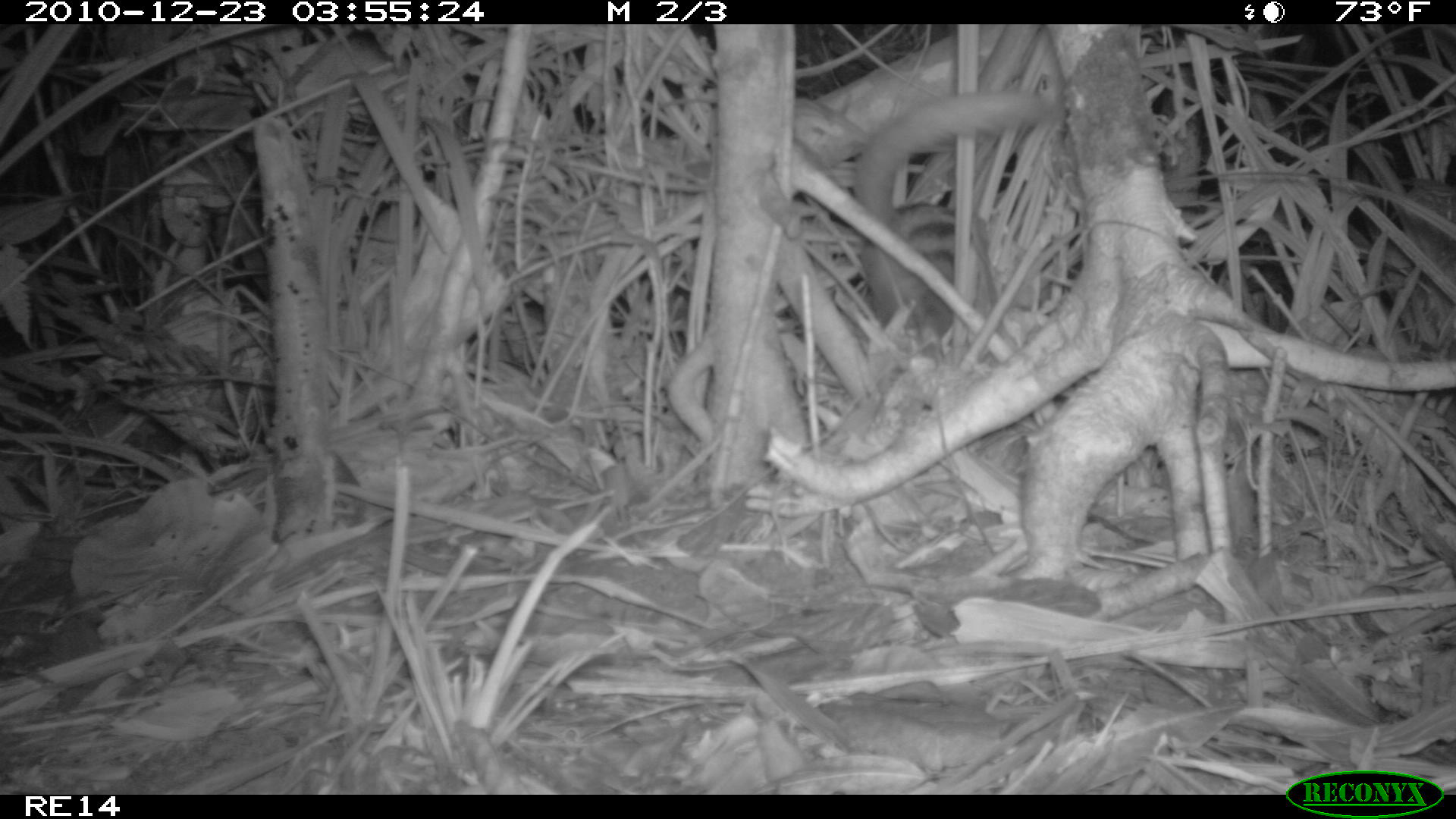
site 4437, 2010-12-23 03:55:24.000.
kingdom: Animalia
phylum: Chordata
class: Mammalia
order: Carnivora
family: Eupleridae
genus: Galidictis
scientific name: Galidictis fasciata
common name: broad-striped vontsira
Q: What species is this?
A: Galidictis fasciata (broad-striped vontsira).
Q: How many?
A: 1.